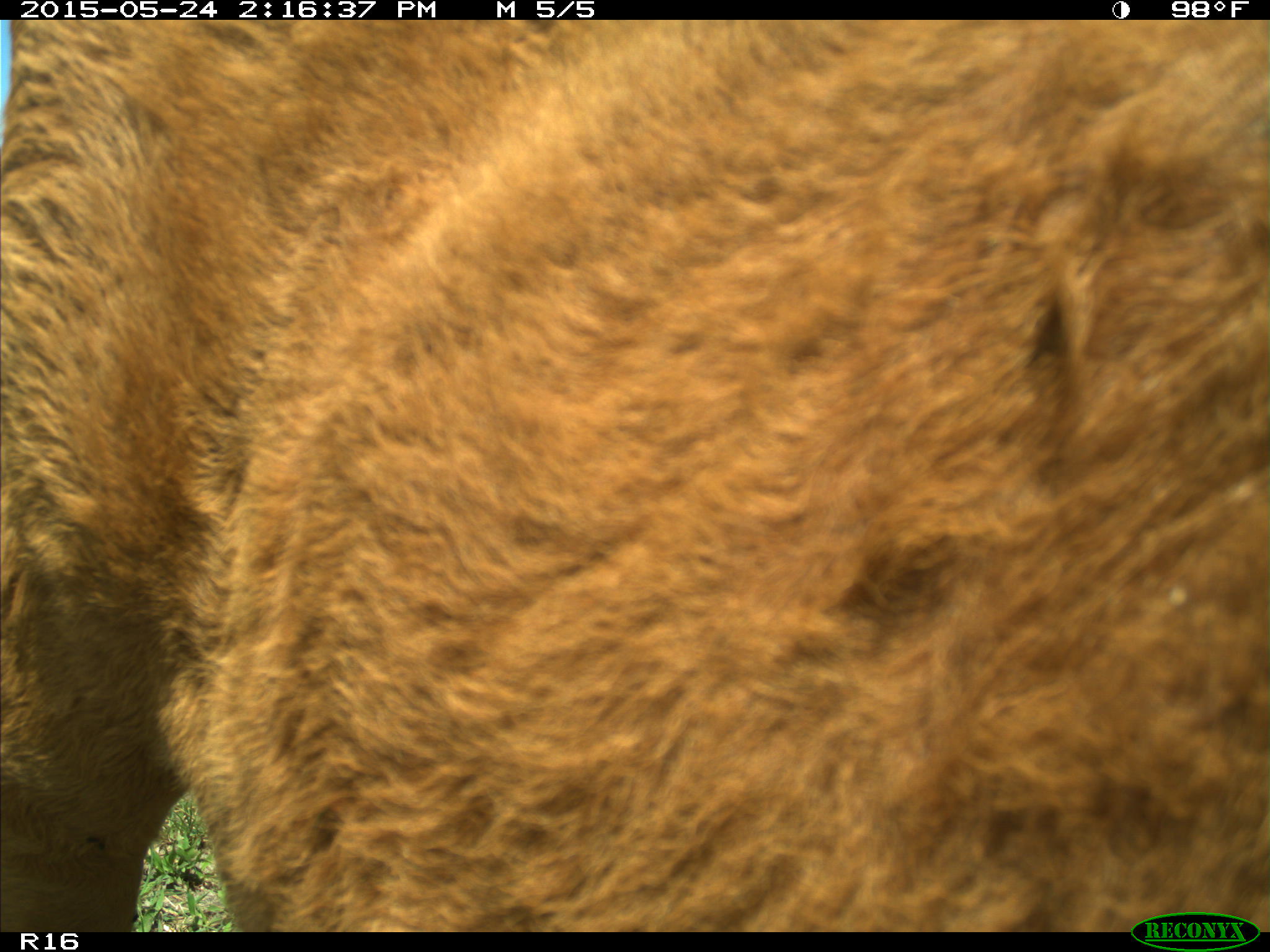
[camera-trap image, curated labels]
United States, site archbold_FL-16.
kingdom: Animalia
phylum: Chordata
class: Mammalia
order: Artiodactyla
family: Bovidae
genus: Bos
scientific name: Bos taurus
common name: domestic cow